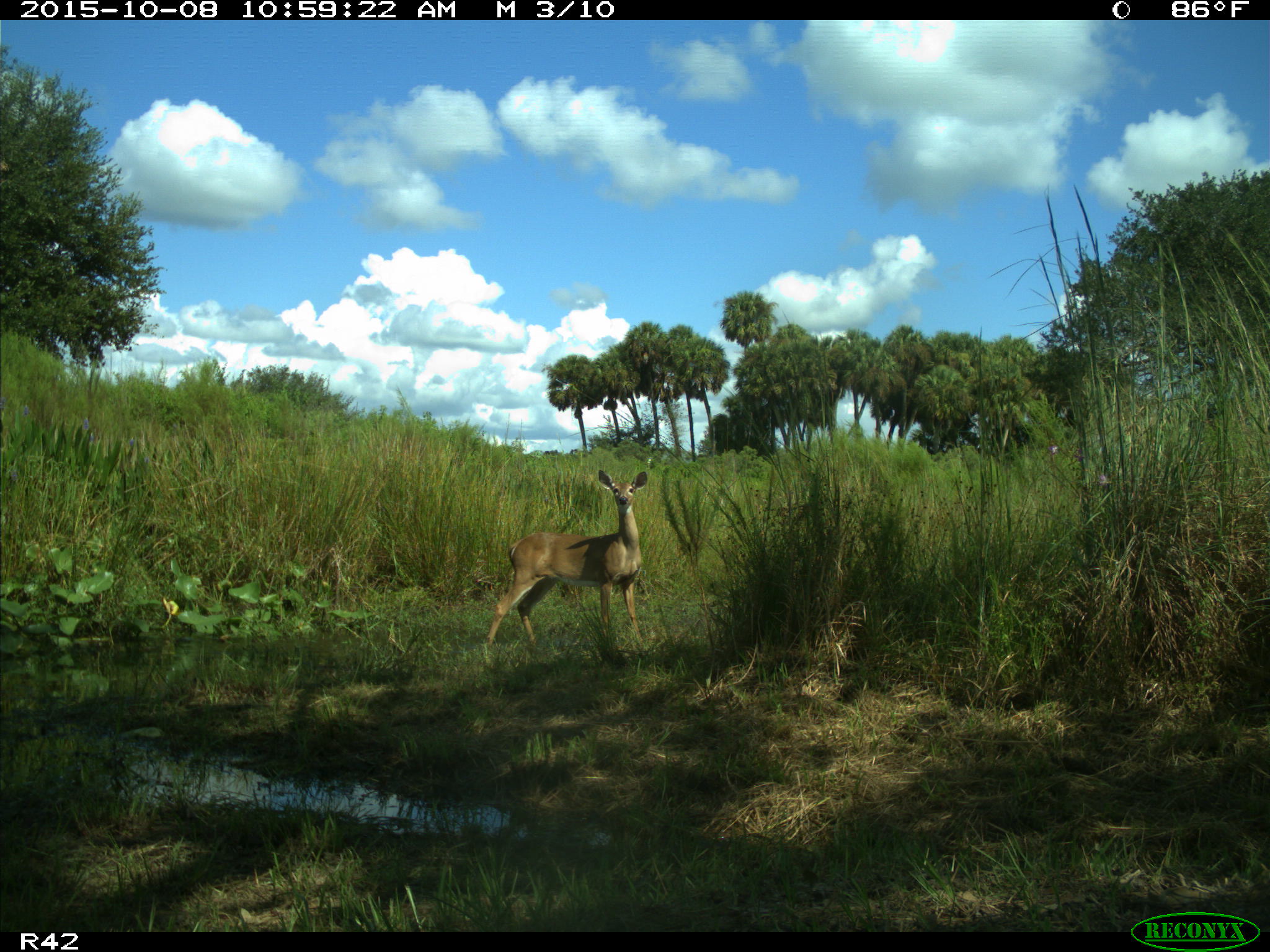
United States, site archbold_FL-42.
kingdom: Animalia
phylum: Chordata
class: Mammalia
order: Artiodactyla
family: Cervidae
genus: Odocoileus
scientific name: Odocoileus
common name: deer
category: unidentified deer